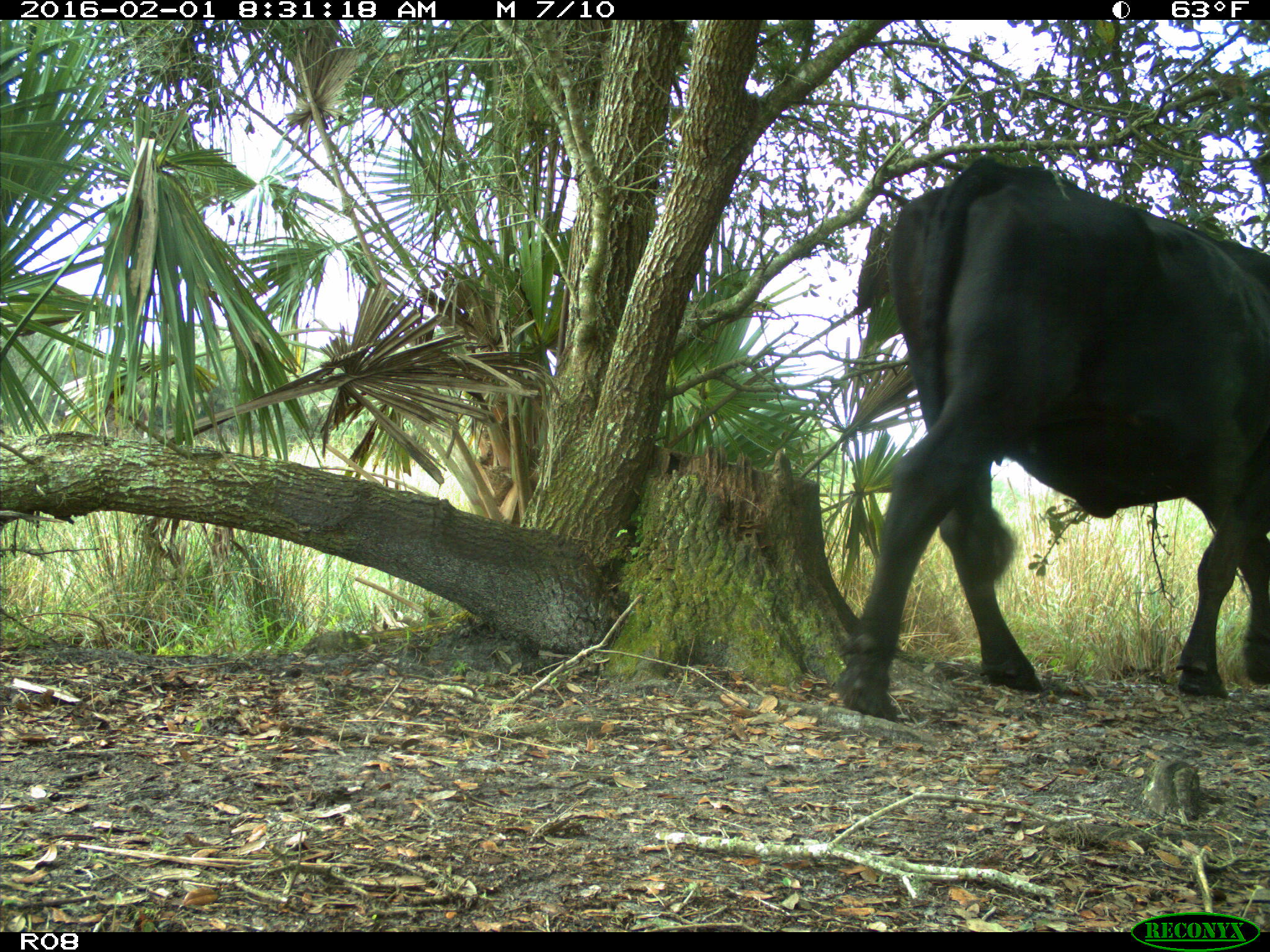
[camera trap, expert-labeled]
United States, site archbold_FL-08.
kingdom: Animalia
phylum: Chordata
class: Mammalia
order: Artiodactyla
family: Bovidae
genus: Bos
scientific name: Bos taurus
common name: domestic cow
Bos taurus (domestic cow).